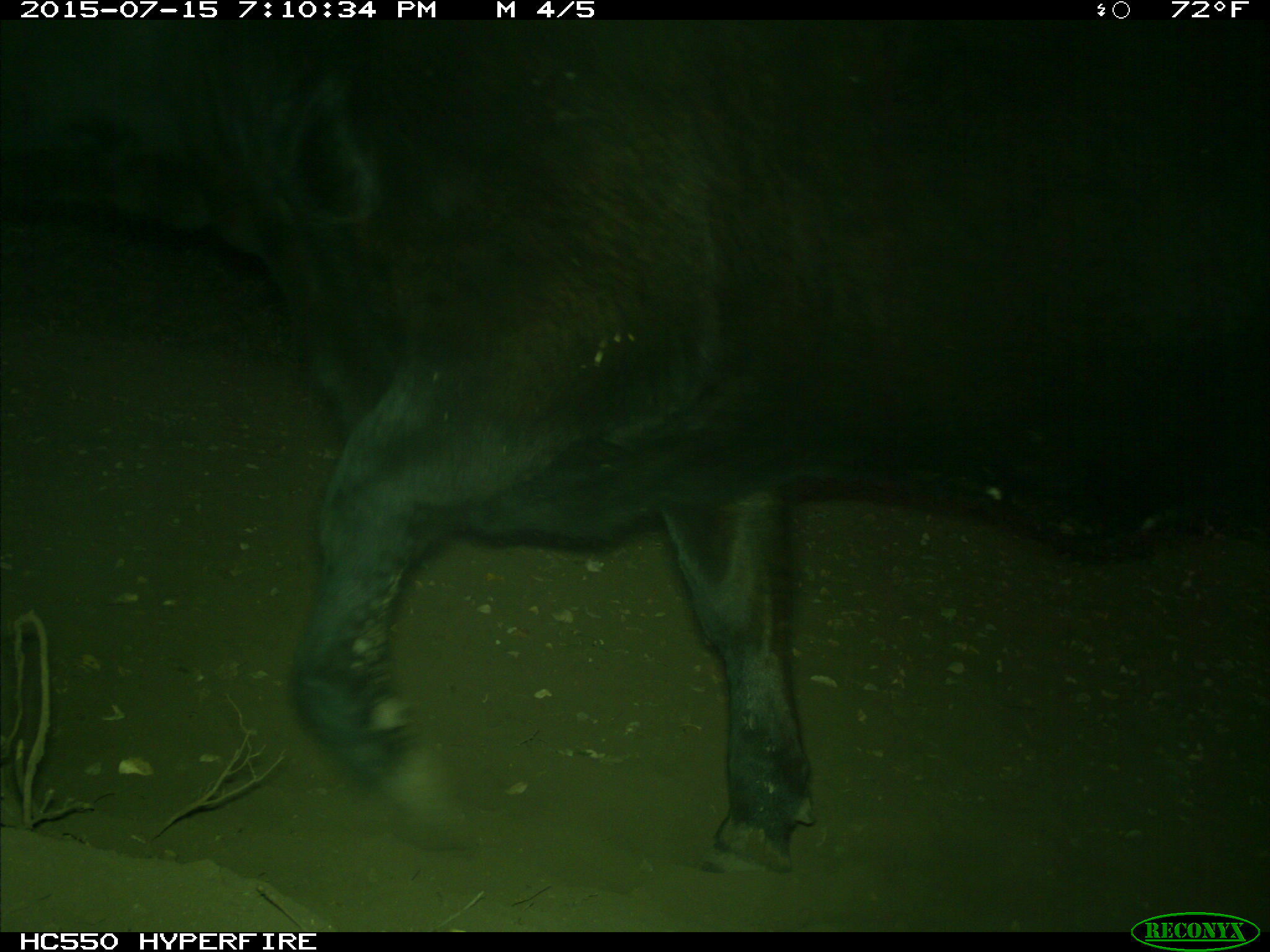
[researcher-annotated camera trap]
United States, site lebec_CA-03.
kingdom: Animalia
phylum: Chordata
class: Mammalia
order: Artiodactyla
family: Bovidae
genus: Bos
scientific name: Bos taurus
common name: domestic cow